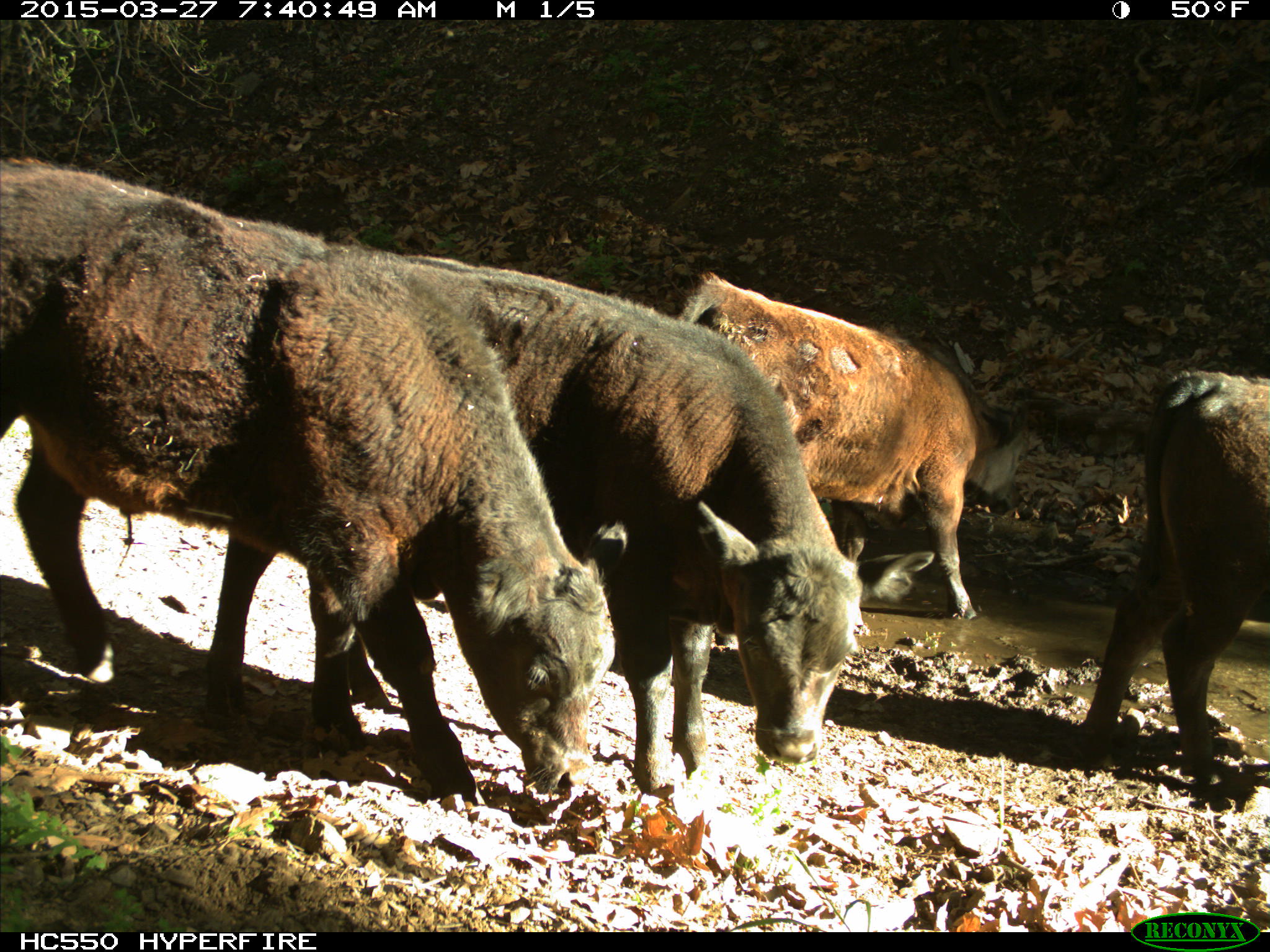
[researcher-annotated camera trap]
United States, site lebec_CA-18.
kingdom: Animalia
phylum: Chordata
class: Mammalia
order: Artiodactyla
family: Bovidae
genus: Bos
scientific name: Bos taurus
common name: domestic cow